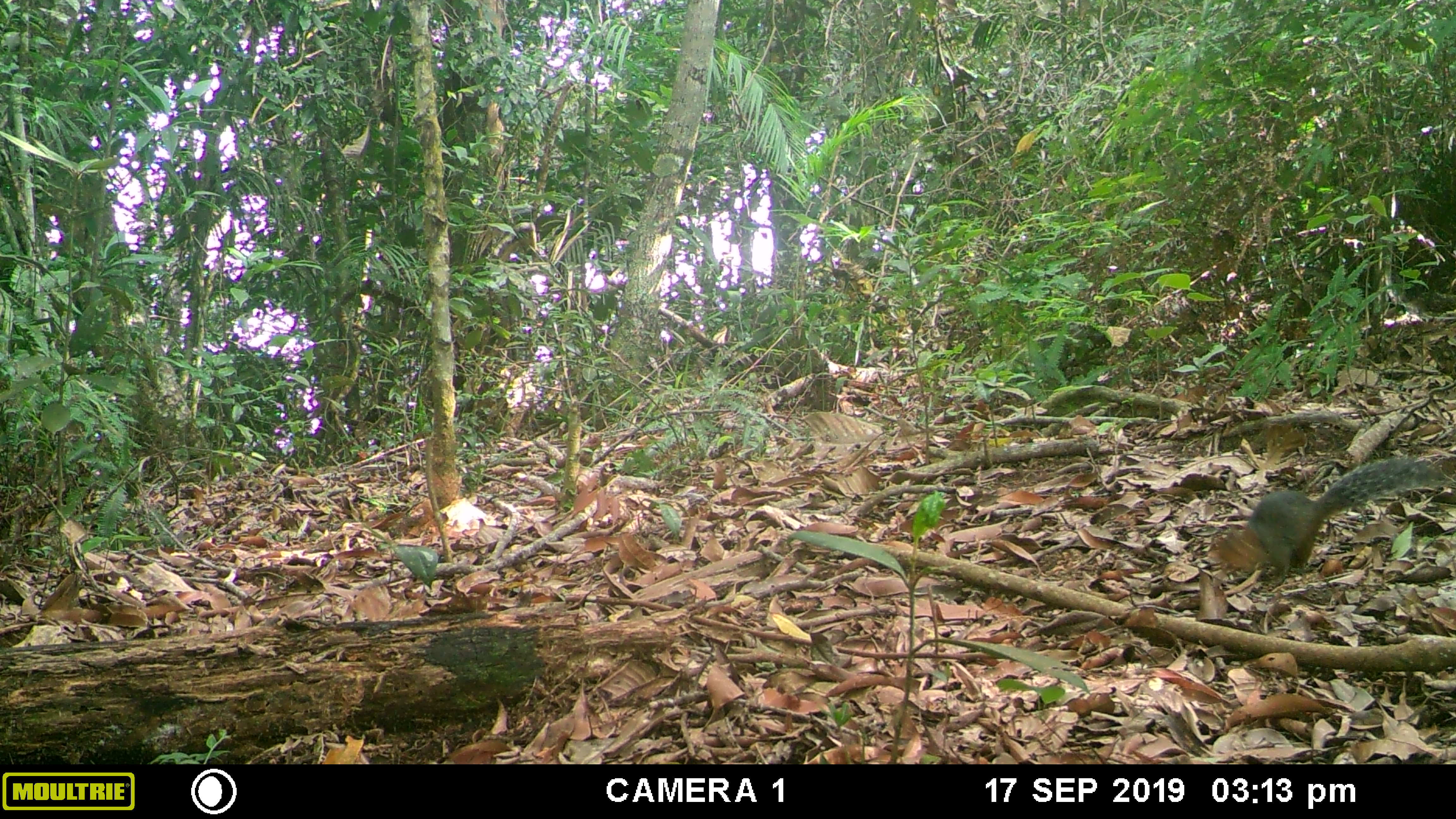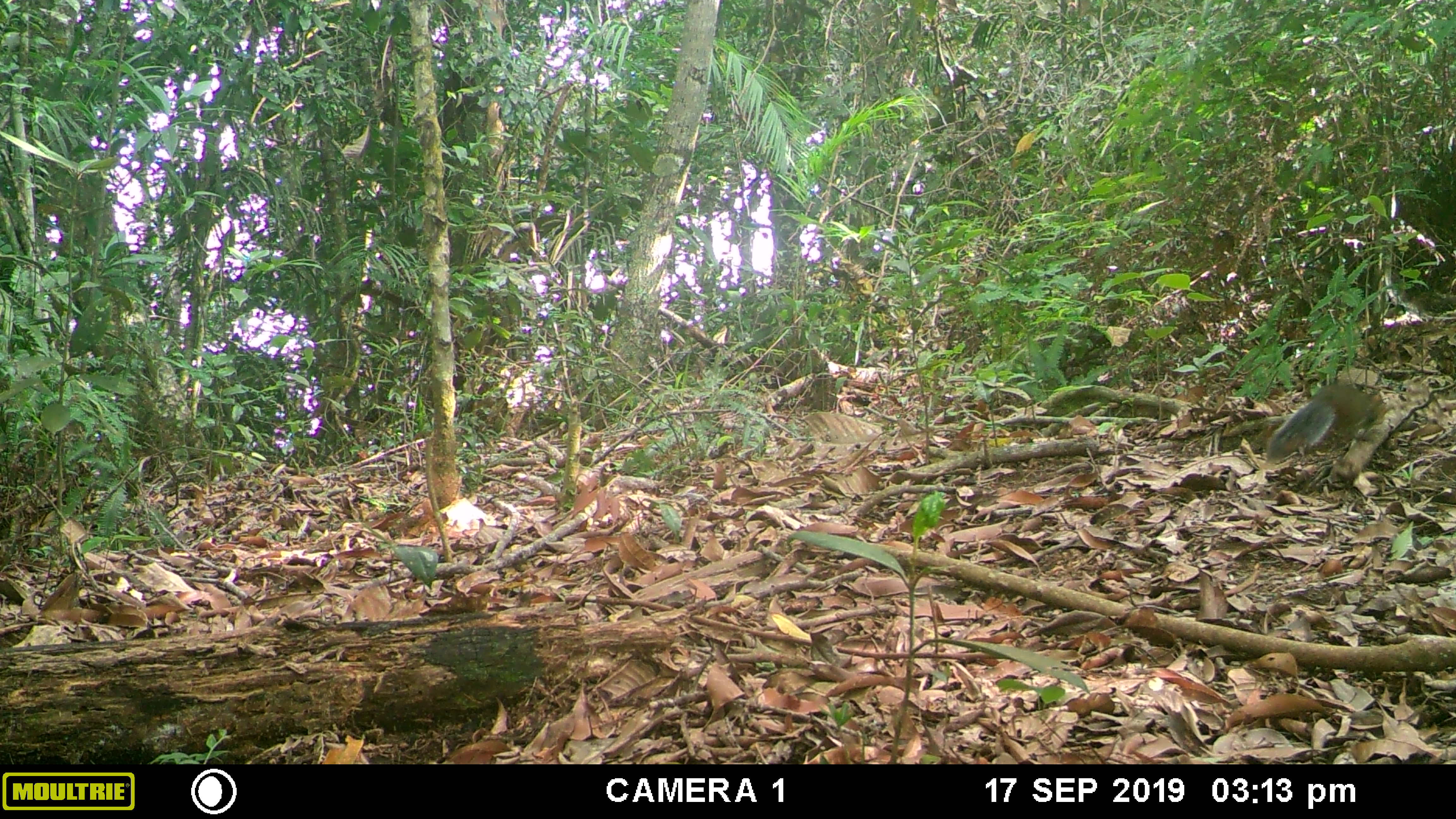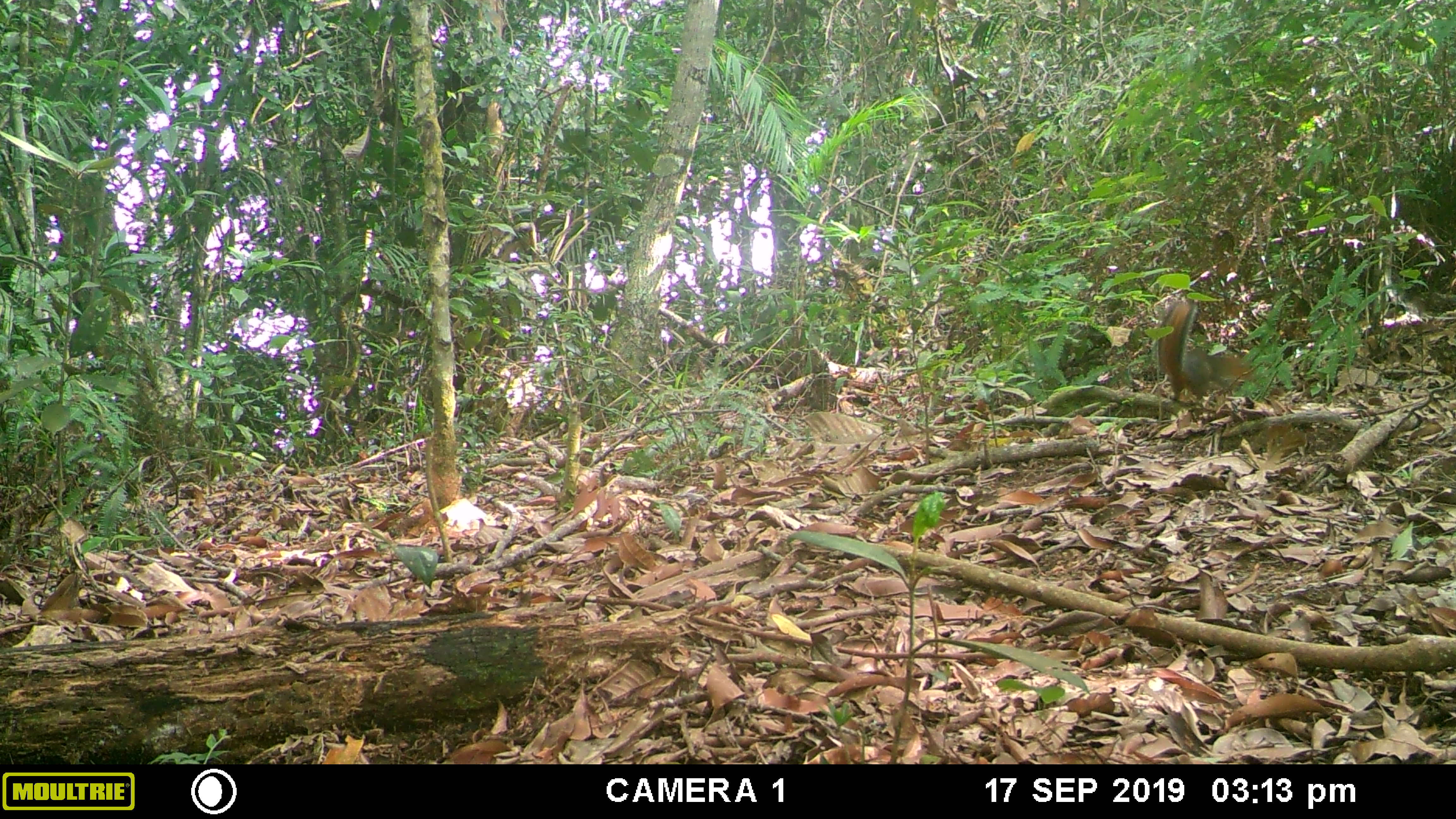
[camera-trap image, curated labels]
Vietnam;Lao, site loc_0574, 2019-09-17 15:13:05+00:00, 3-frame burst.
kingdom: Animalia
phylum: Chordata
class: Mammalia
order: Rodentia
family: Sciuridae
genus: Dremomys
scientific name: Dremomys rufigenis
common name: red-cheeked squirrel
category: red cheeked squirrel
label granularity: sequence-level